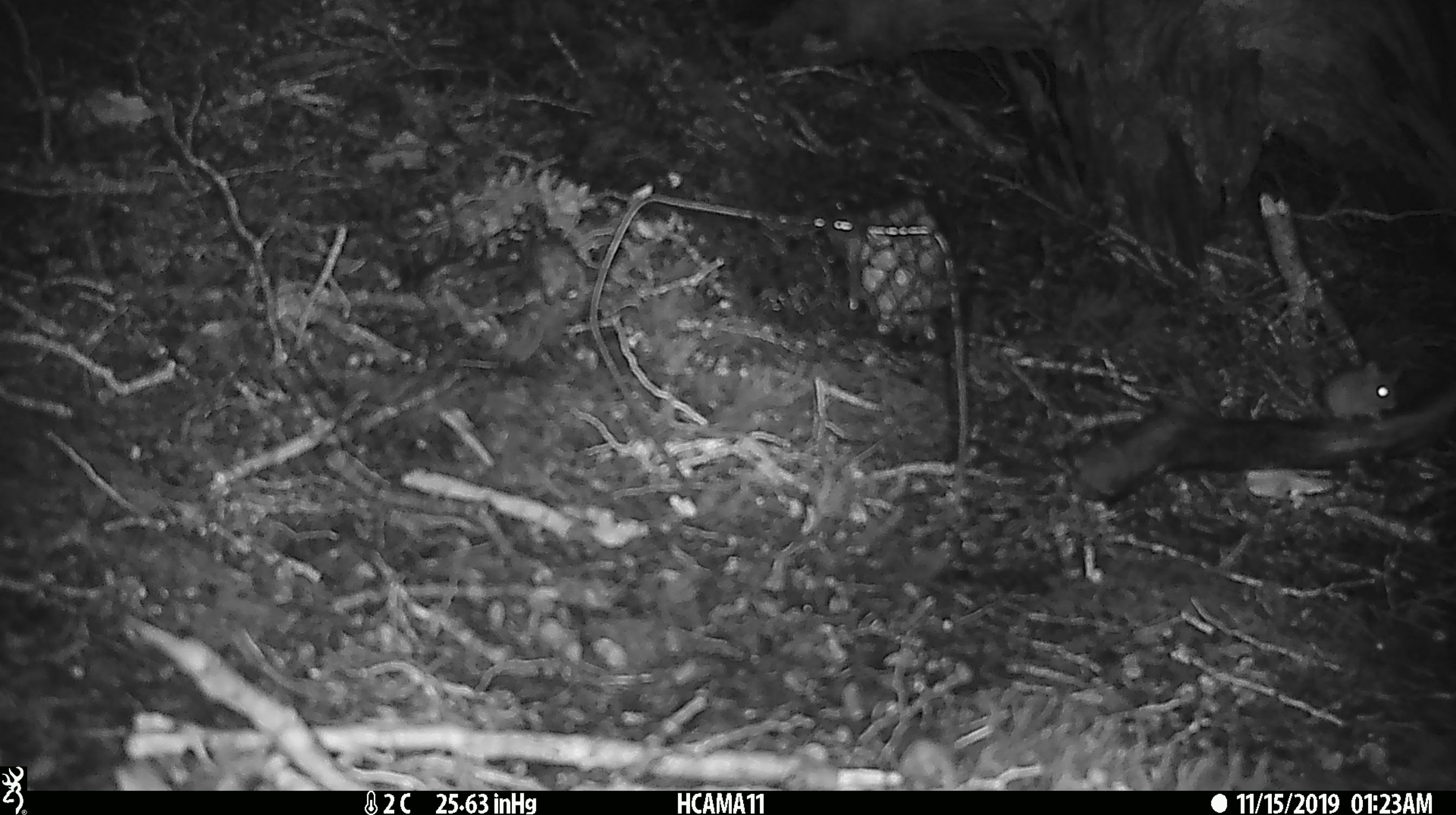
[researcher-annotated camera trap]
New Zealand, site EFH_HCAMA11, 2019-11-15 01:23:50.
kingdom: Animalia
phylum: Chordata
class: Mammalia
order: Rodentia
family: Muridae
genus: Mus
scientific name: Mus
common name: mouse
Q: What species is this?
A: Mouse (Mus).